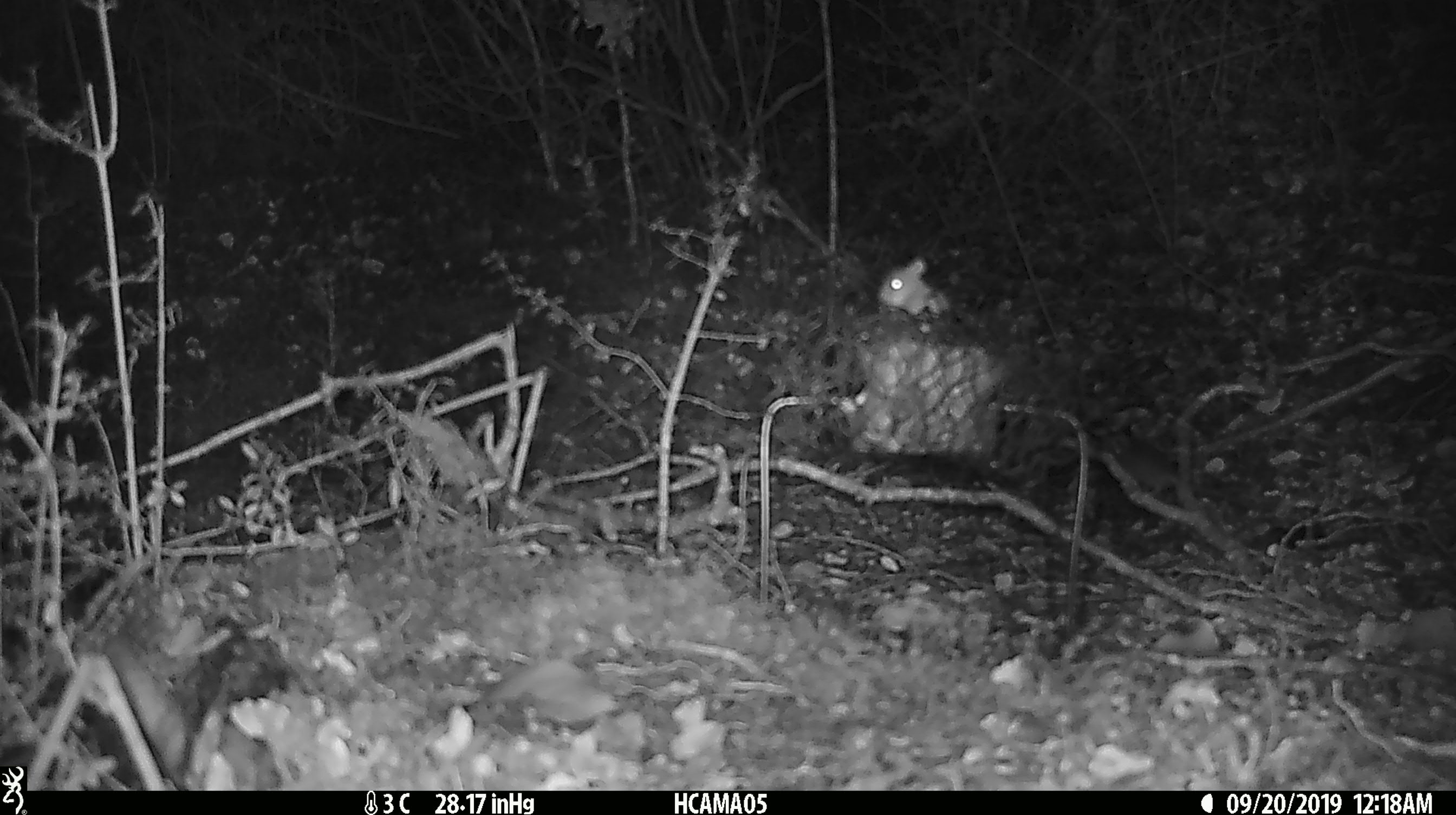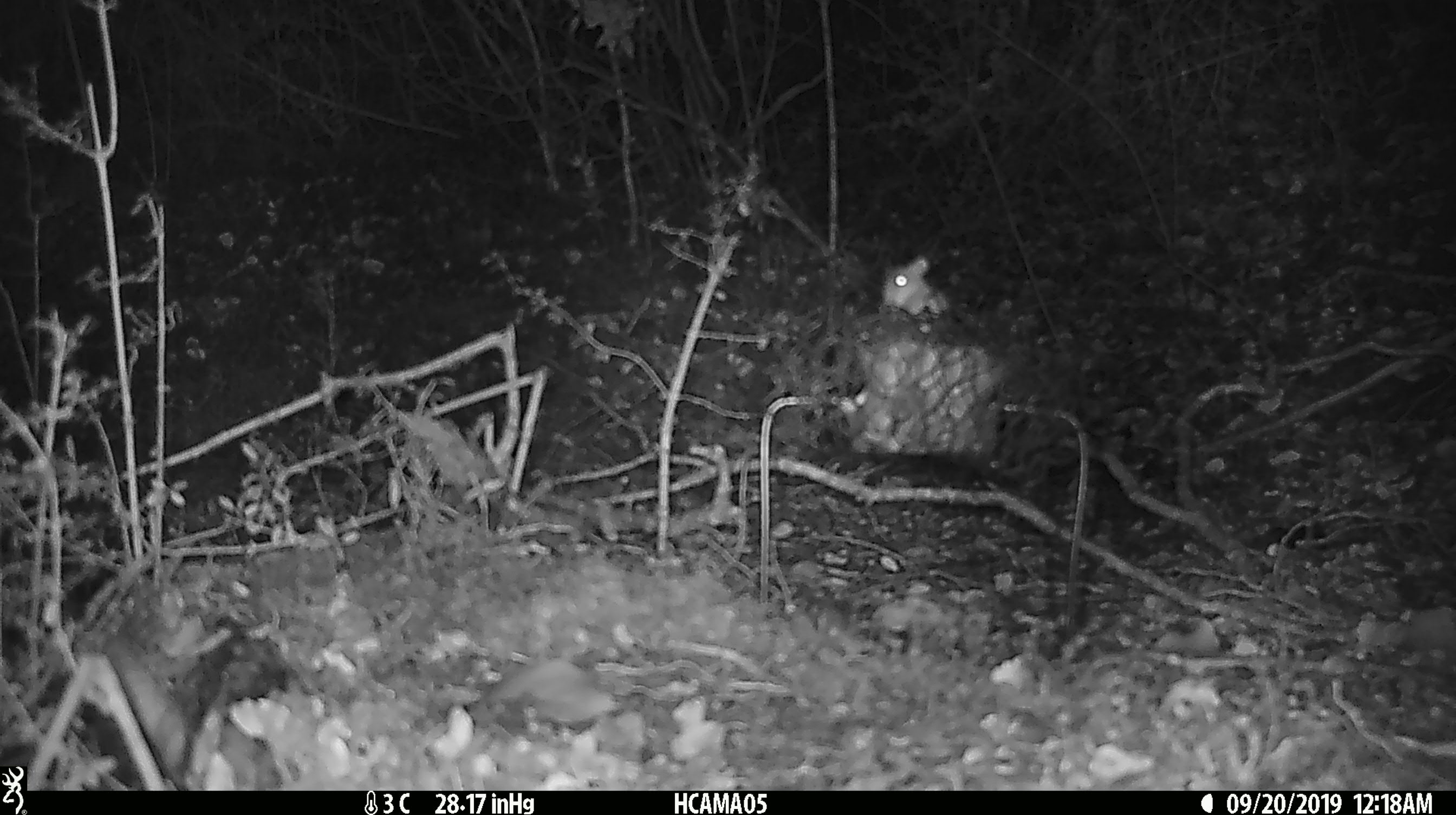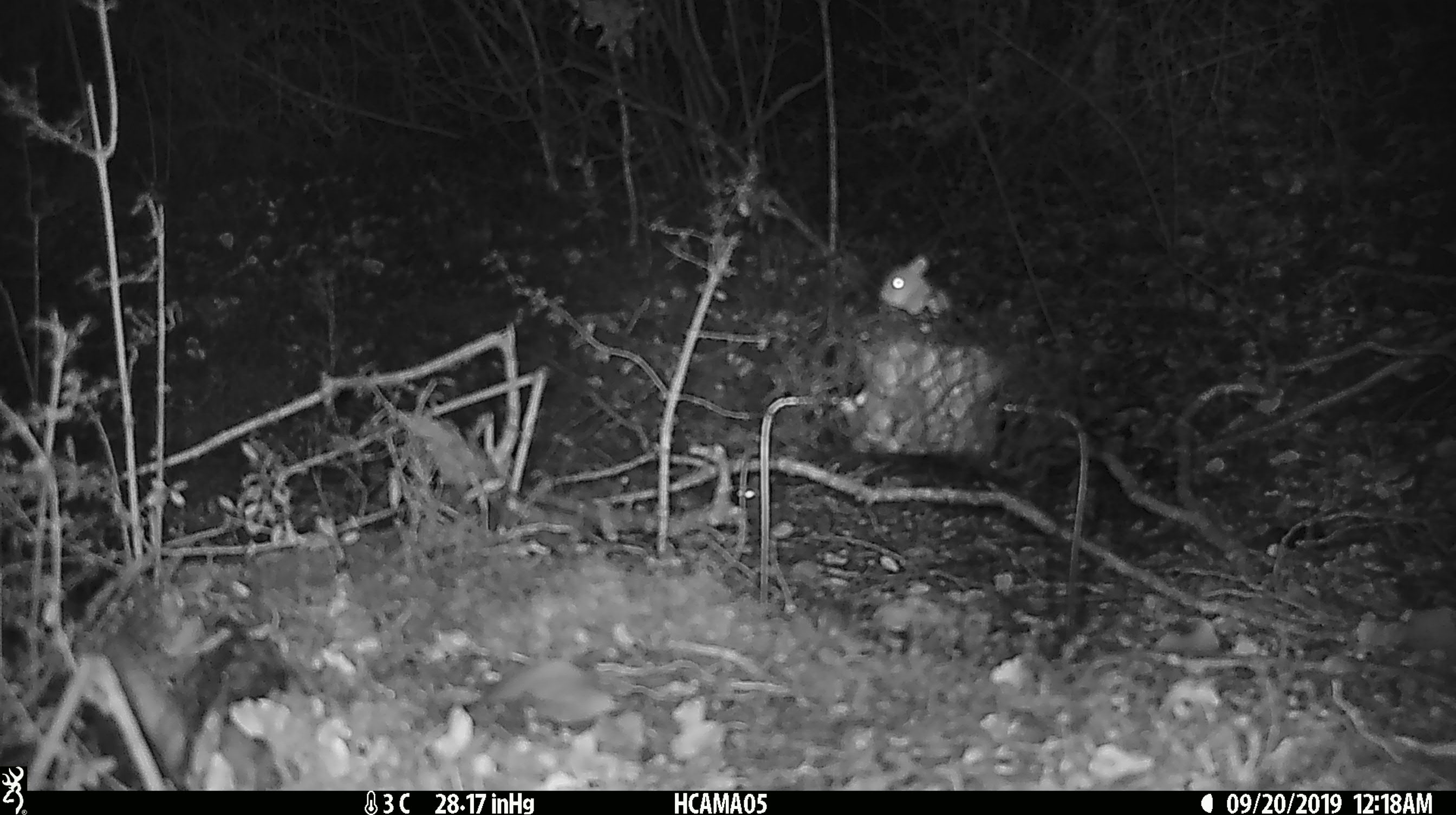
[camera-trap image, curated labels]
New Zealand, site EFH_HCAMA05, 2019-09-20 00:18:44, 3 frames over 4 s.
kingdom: Animalia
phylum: Chordata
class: Mammalia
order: Rodentia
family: Muridae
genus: Mus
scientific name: Mus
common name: mouse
Mouse (Mus).